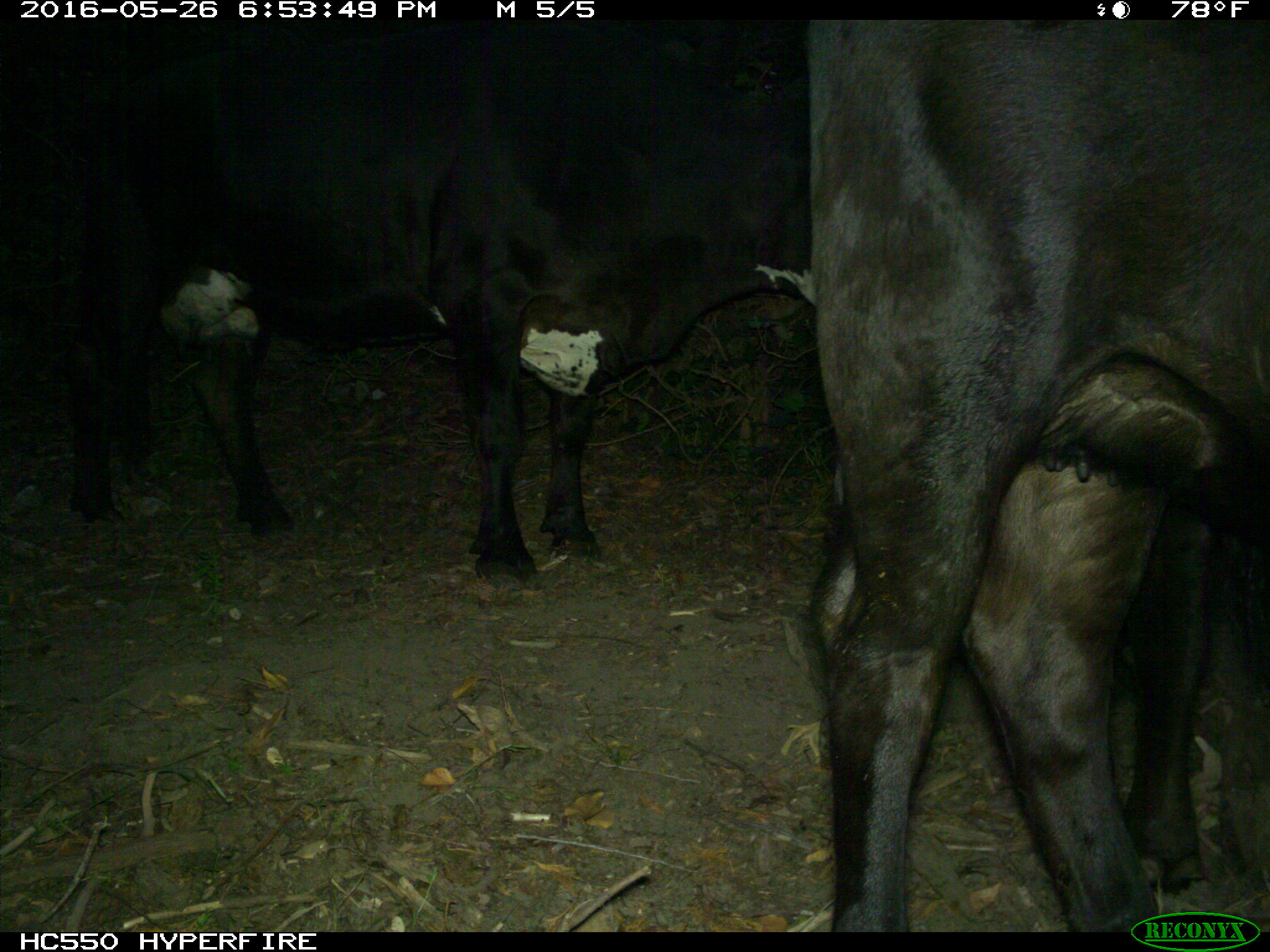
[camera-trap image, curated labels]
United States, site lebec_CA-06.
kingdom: Animalia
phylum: Chordata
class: Mammalia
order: Artiodactyla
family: Bovidae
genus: Bos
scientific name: Bos taurus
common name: domestic cow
Bos taurus (domestic cow).